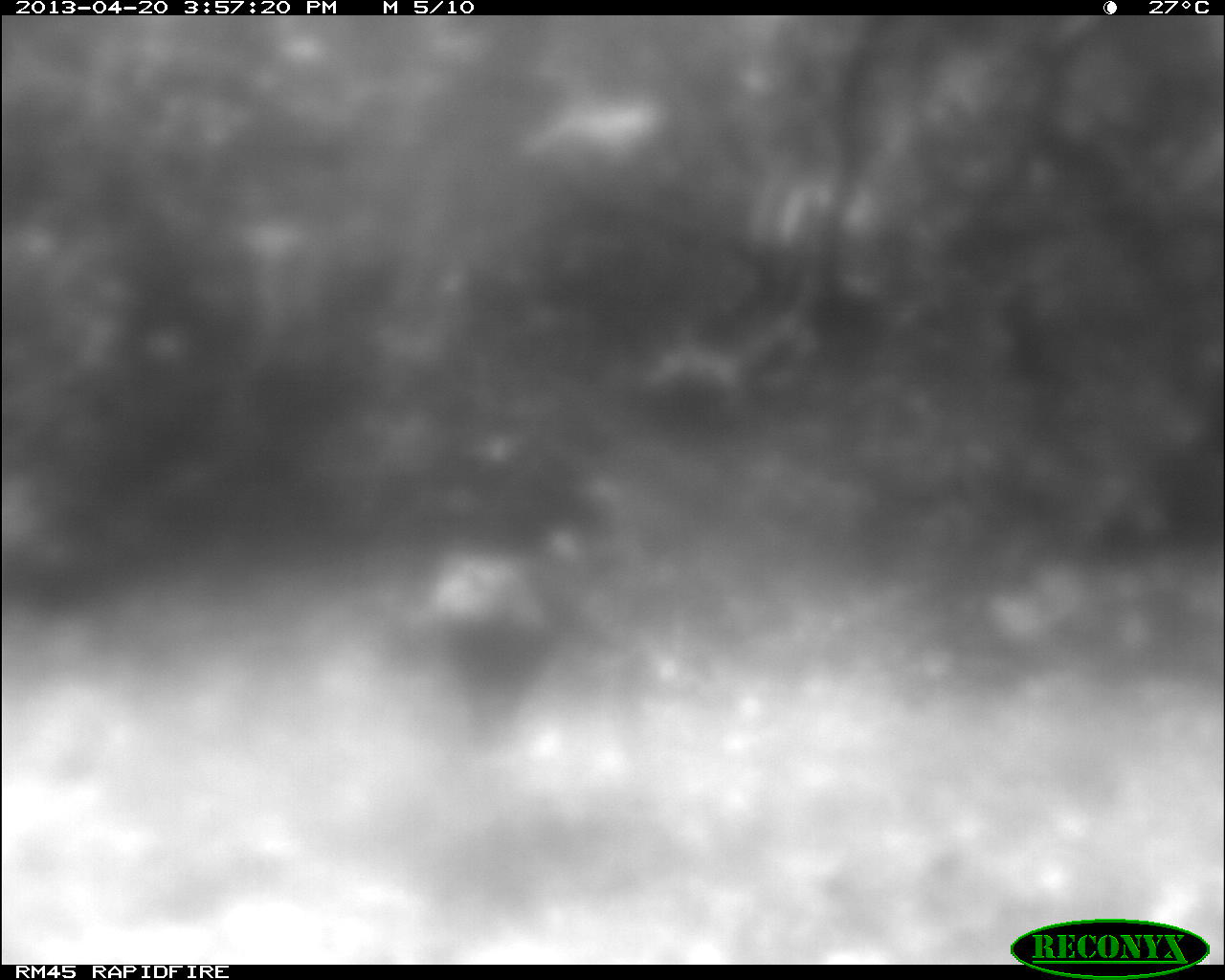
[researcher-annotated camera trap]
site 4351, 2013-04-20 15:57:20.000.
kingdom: Animalia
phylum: Chordata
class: Aves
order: Galliformes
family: Phasianidae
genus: Meleagris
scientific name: Meleagris ocellata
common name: ocellated turkey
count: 1